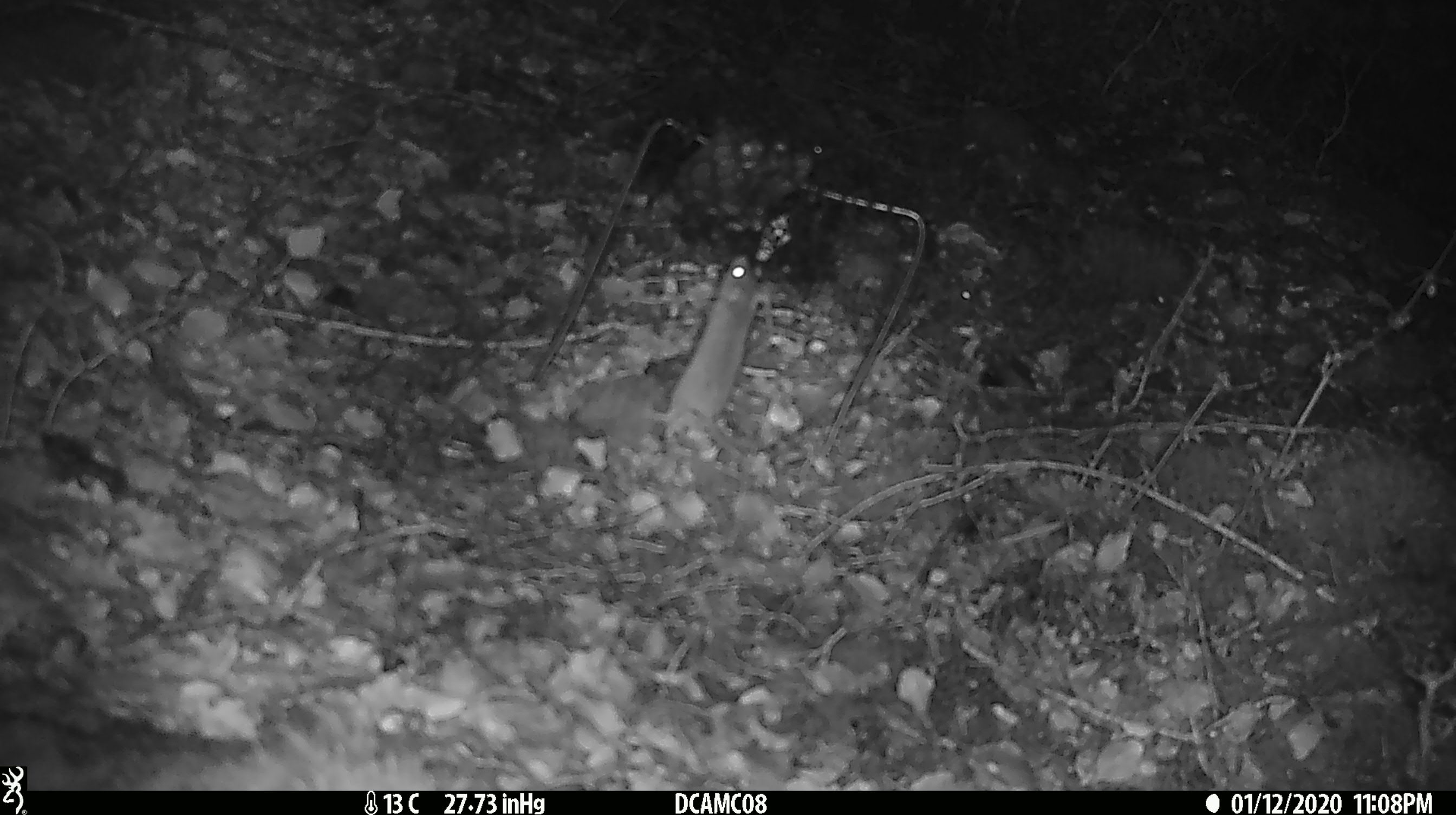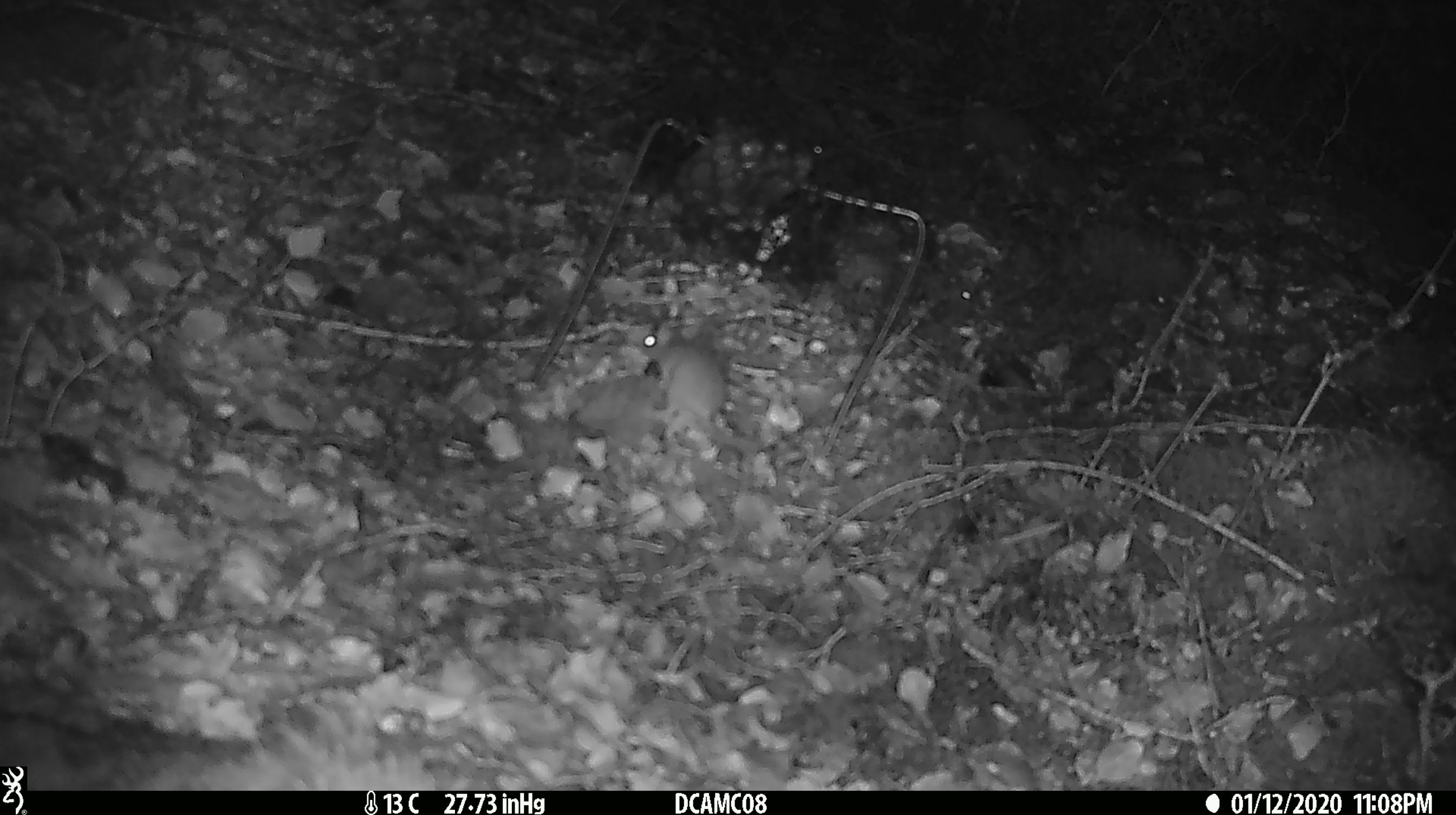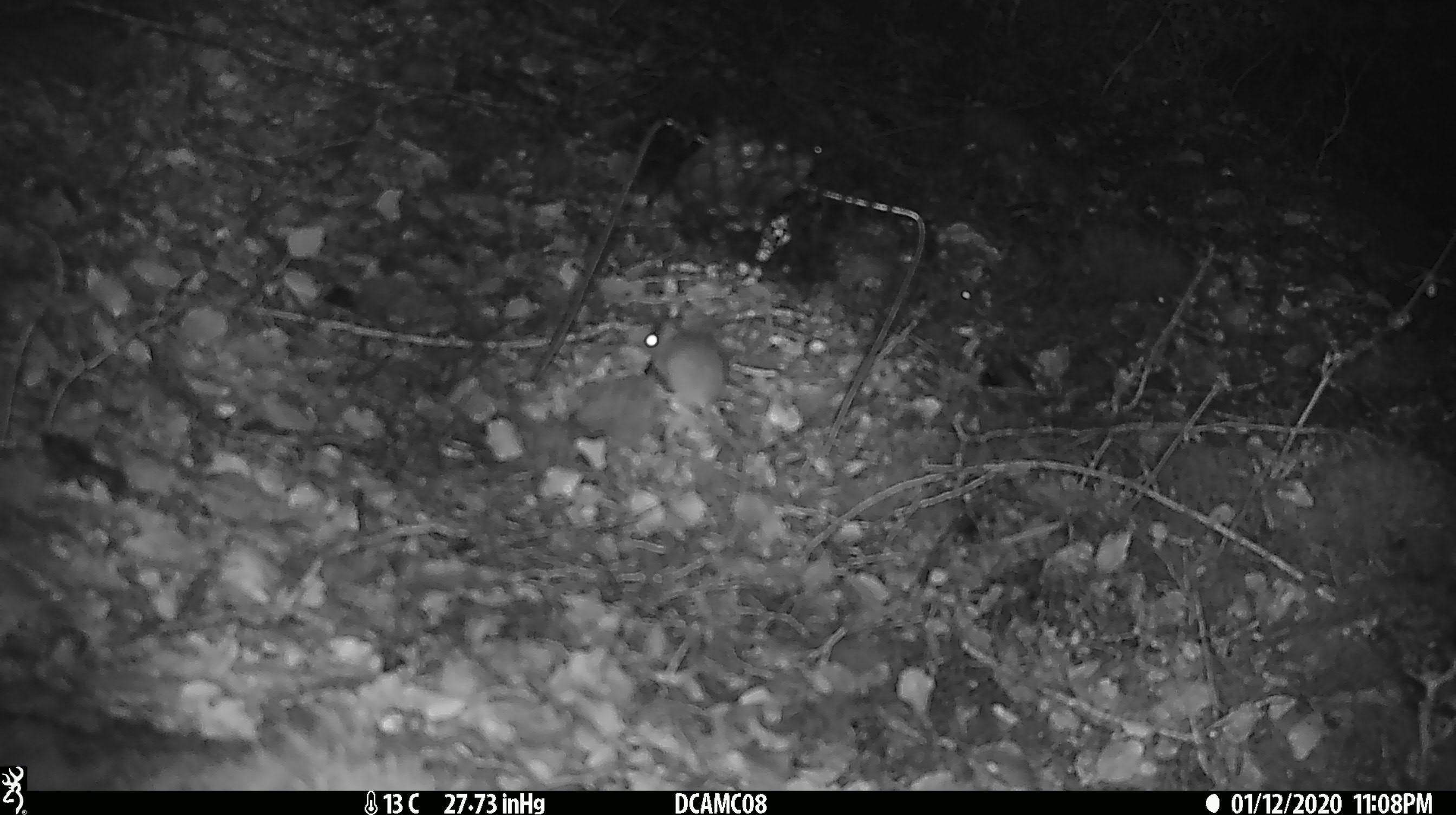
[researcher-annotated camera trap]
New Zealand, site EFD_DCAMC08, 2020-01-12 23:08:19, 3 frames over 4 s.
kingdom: Animalia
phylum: Chordata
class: Mammalia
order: Rodentia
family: Muridae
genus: Mus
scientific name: Mus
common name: mouse